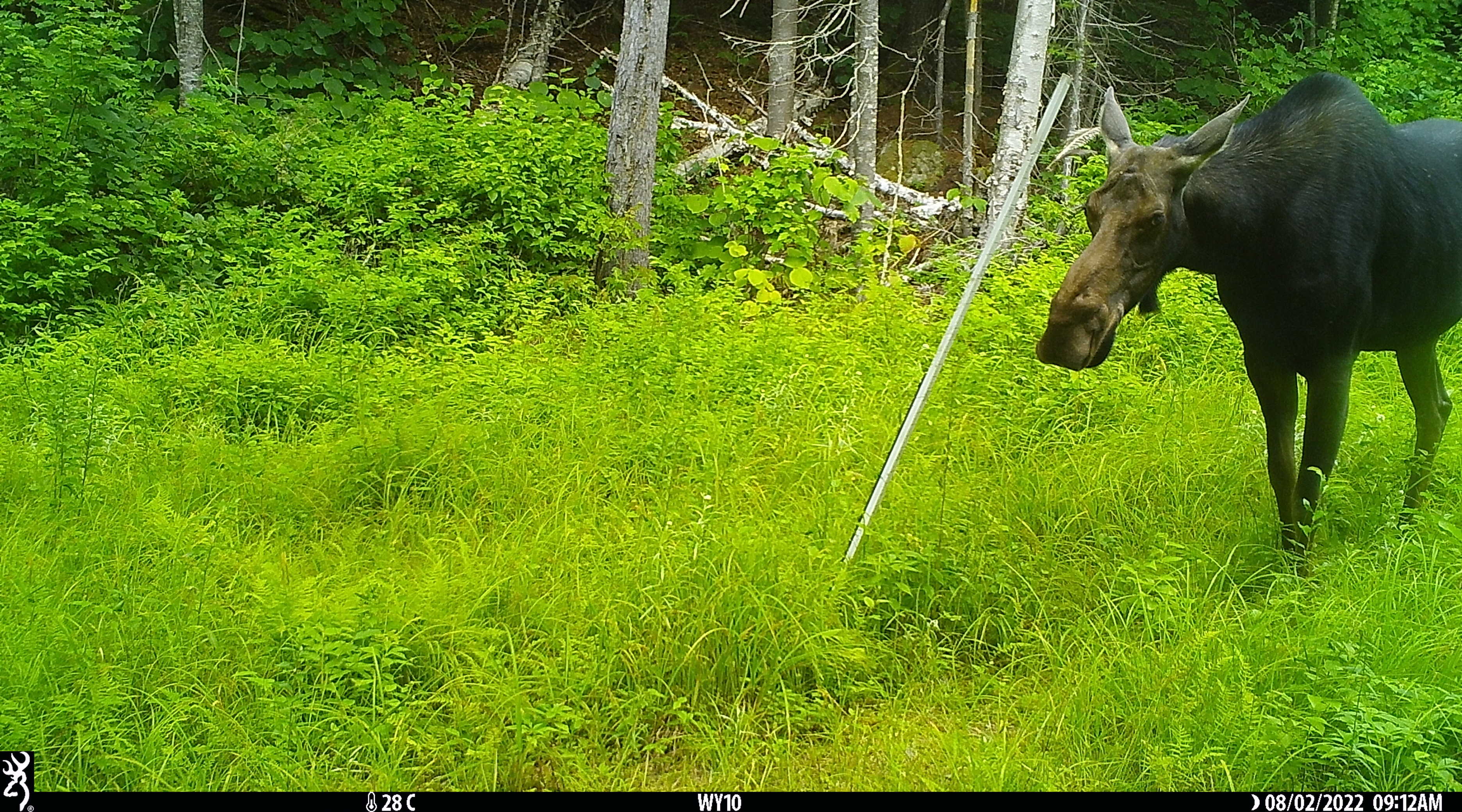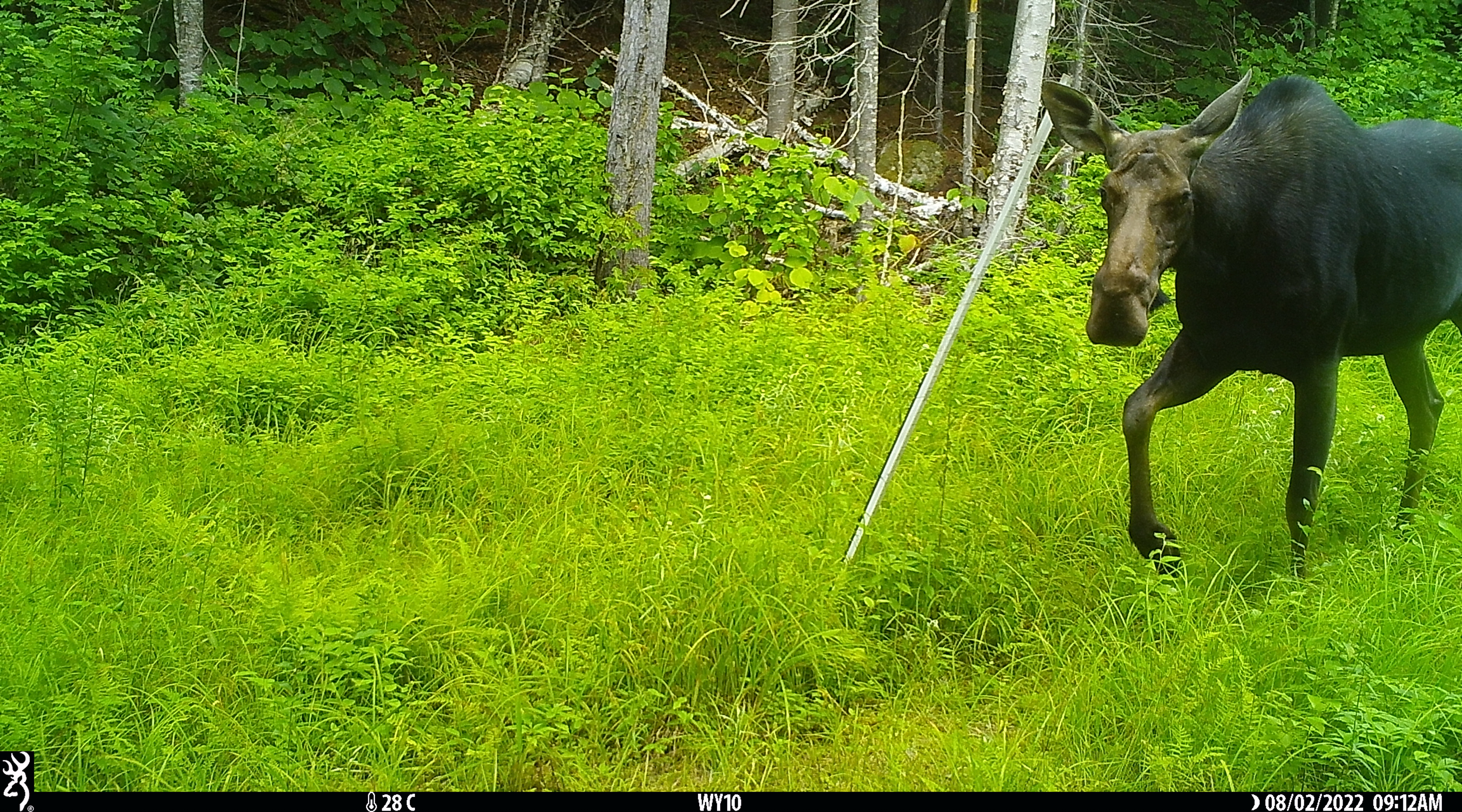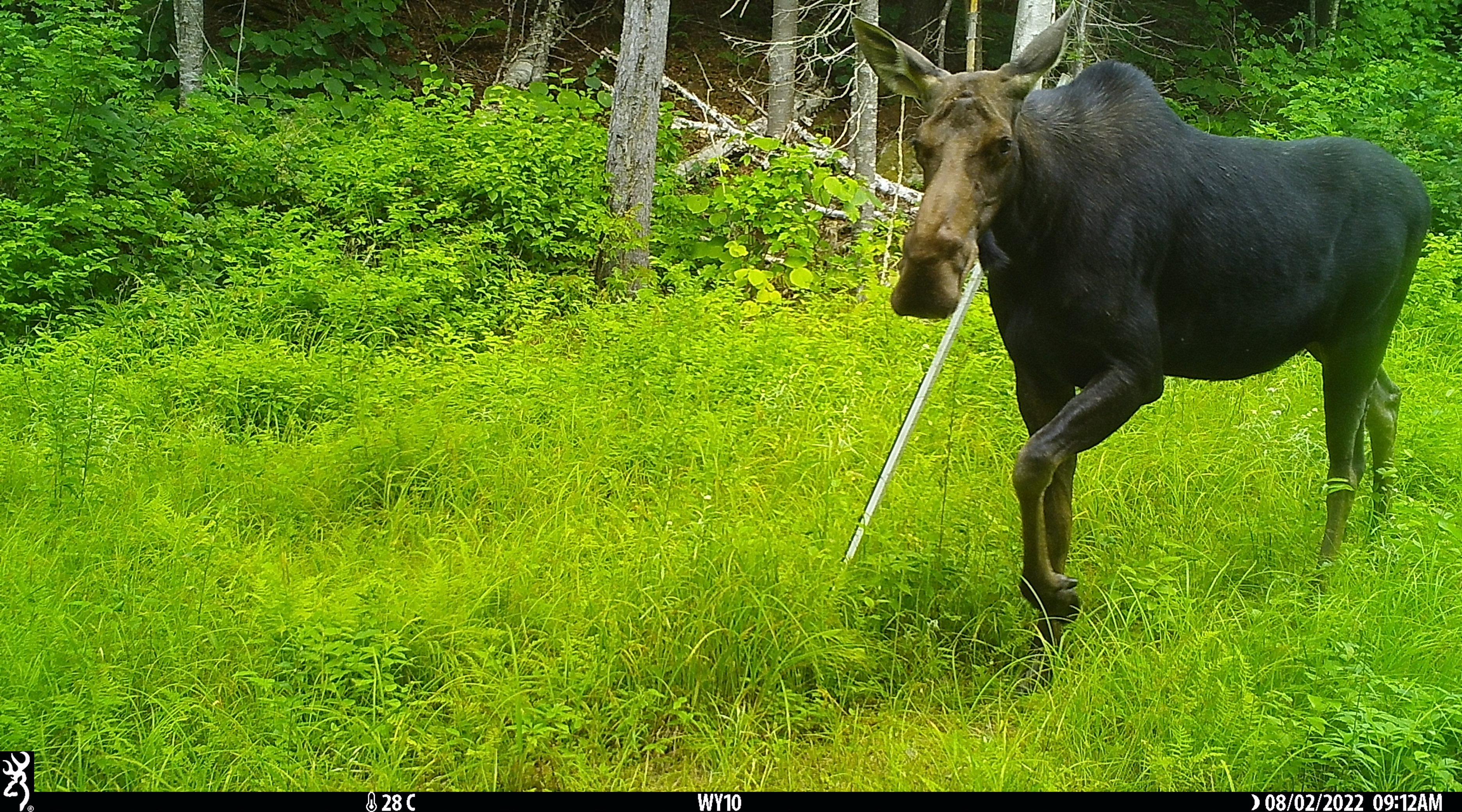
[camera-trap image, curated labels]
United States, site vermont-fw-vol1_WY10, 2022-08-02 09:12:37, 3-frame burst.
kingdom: Animalia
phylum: Chordata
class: Mammalia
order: Artiodactyla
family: Cervidae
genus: Alces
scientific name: Alces alces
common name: moose